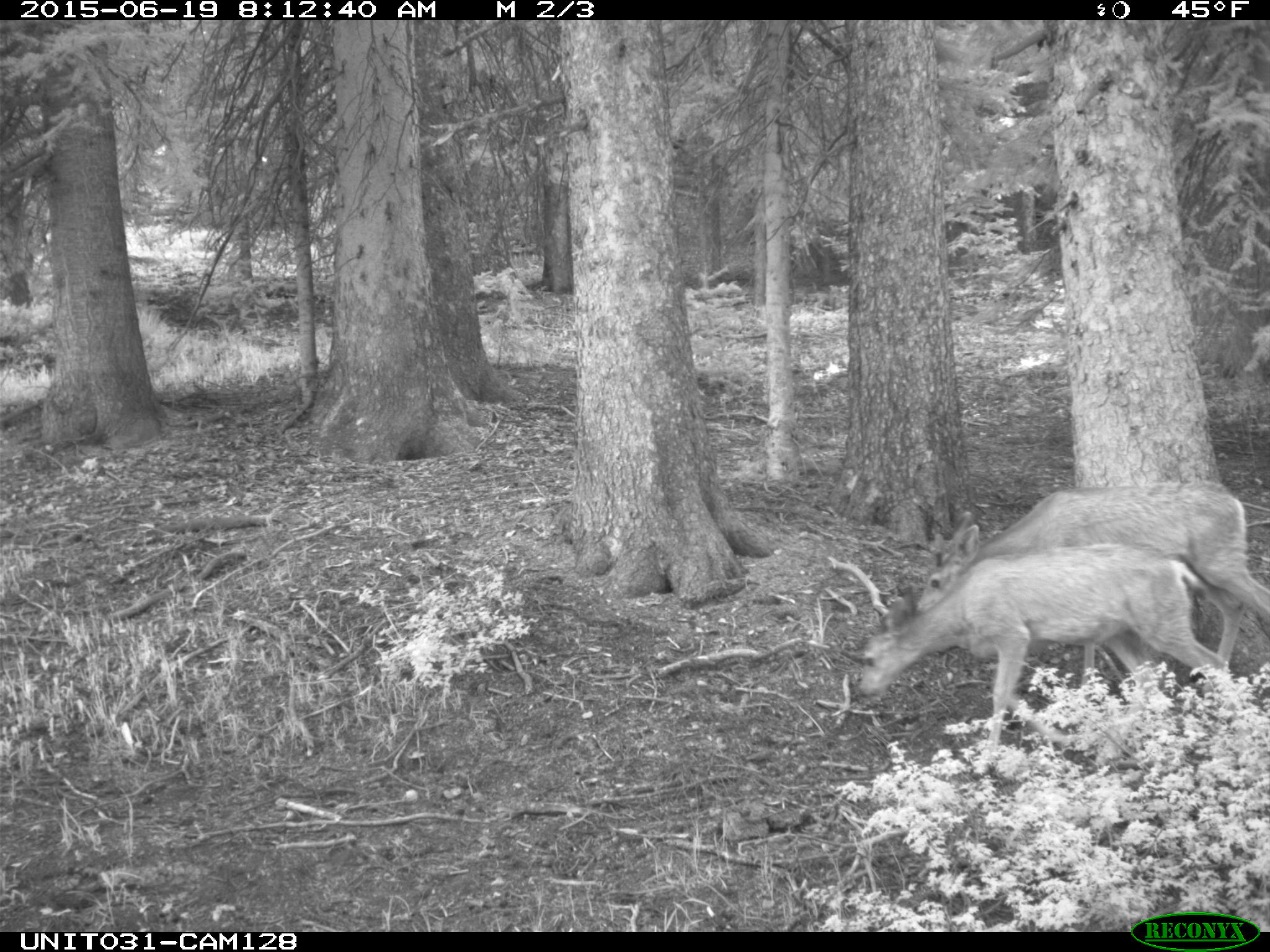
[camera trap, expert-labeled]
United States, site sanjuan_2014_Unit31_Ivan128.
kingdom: Animalia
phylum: Chordata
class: Mammalia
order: Artiodactyla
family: Cervidae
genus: Odocoileus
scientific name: Odocoileus hemionus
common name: mule deer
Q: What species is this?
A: Odocoileus hemionus (mule deer).